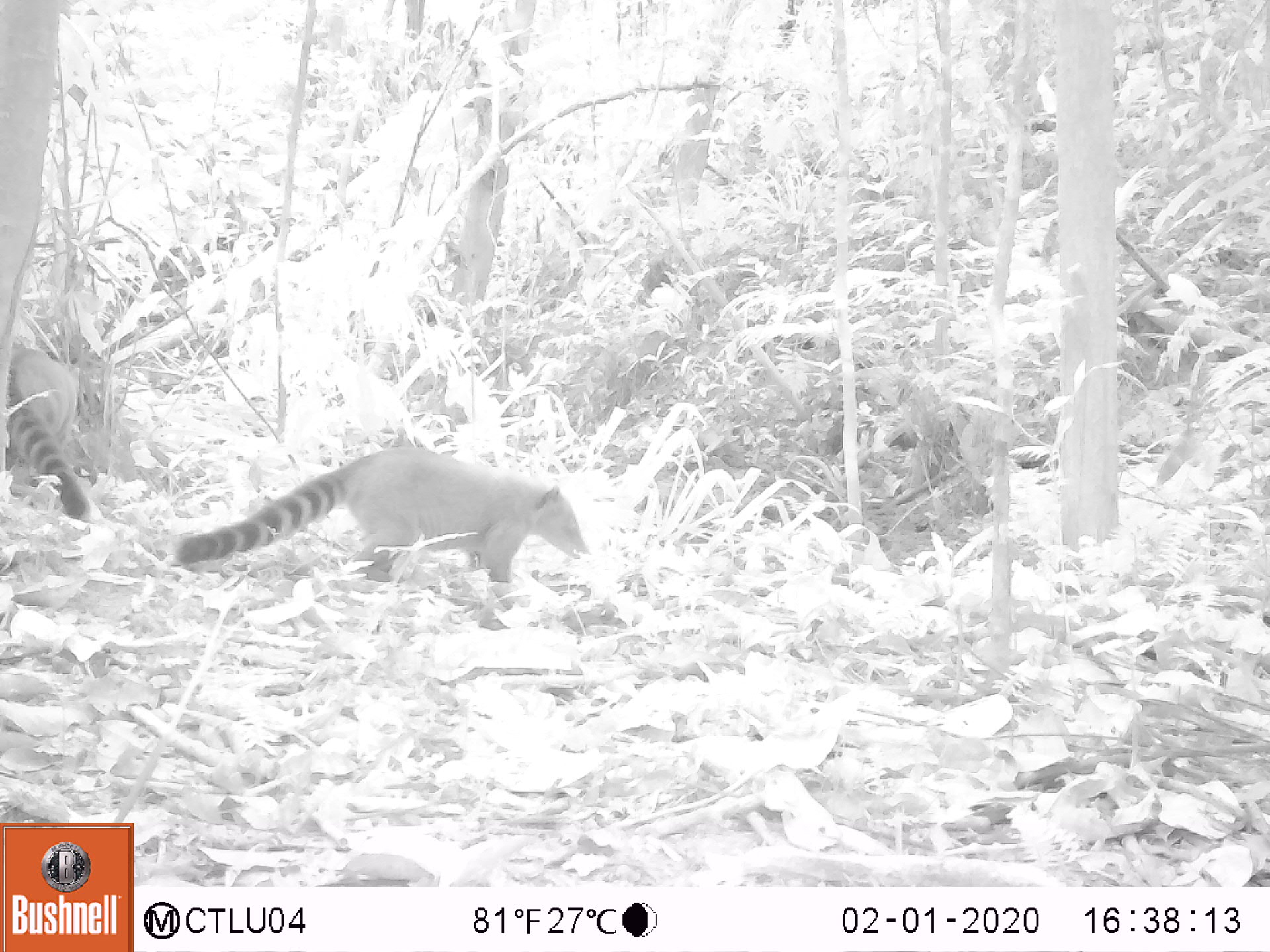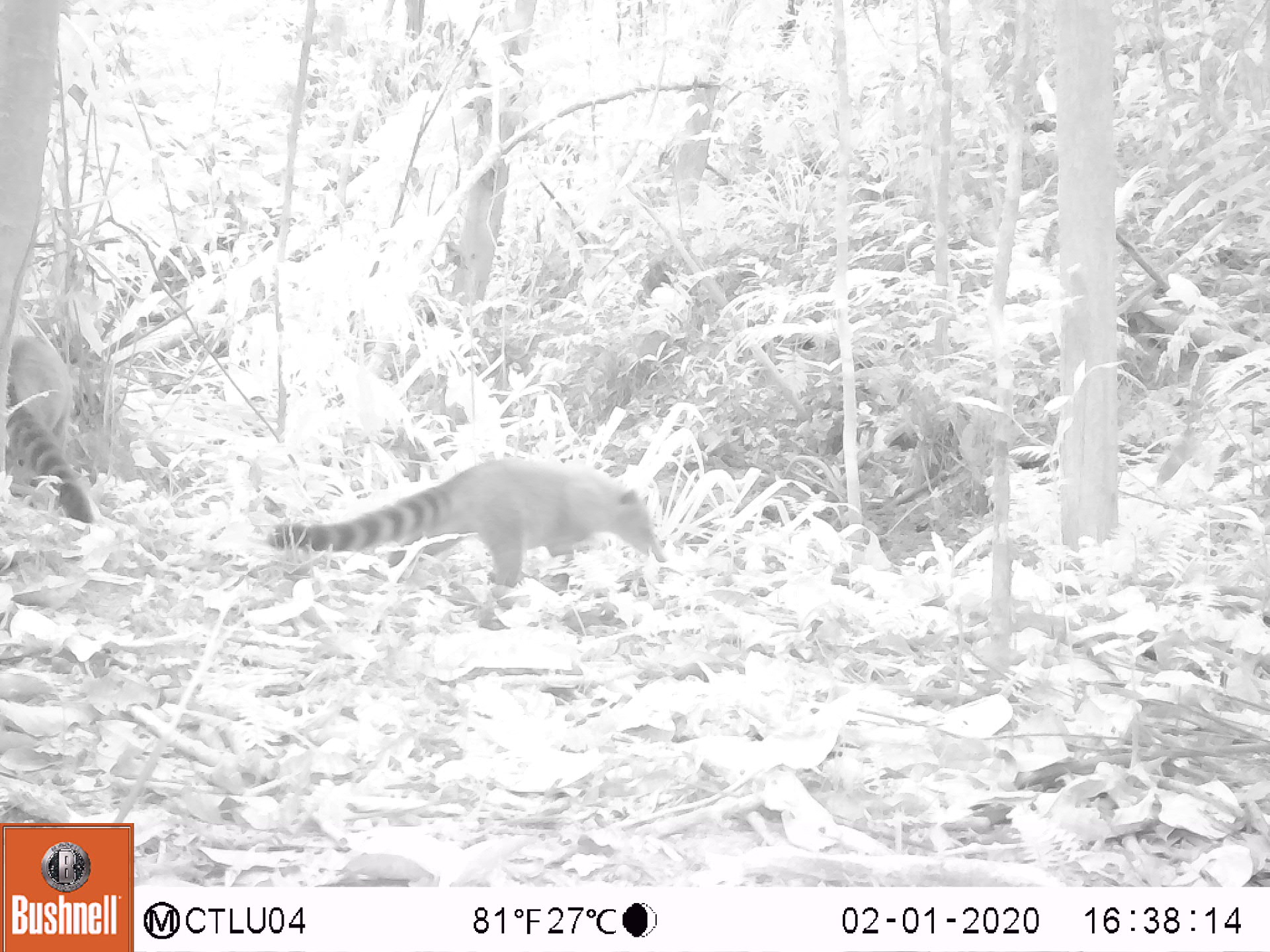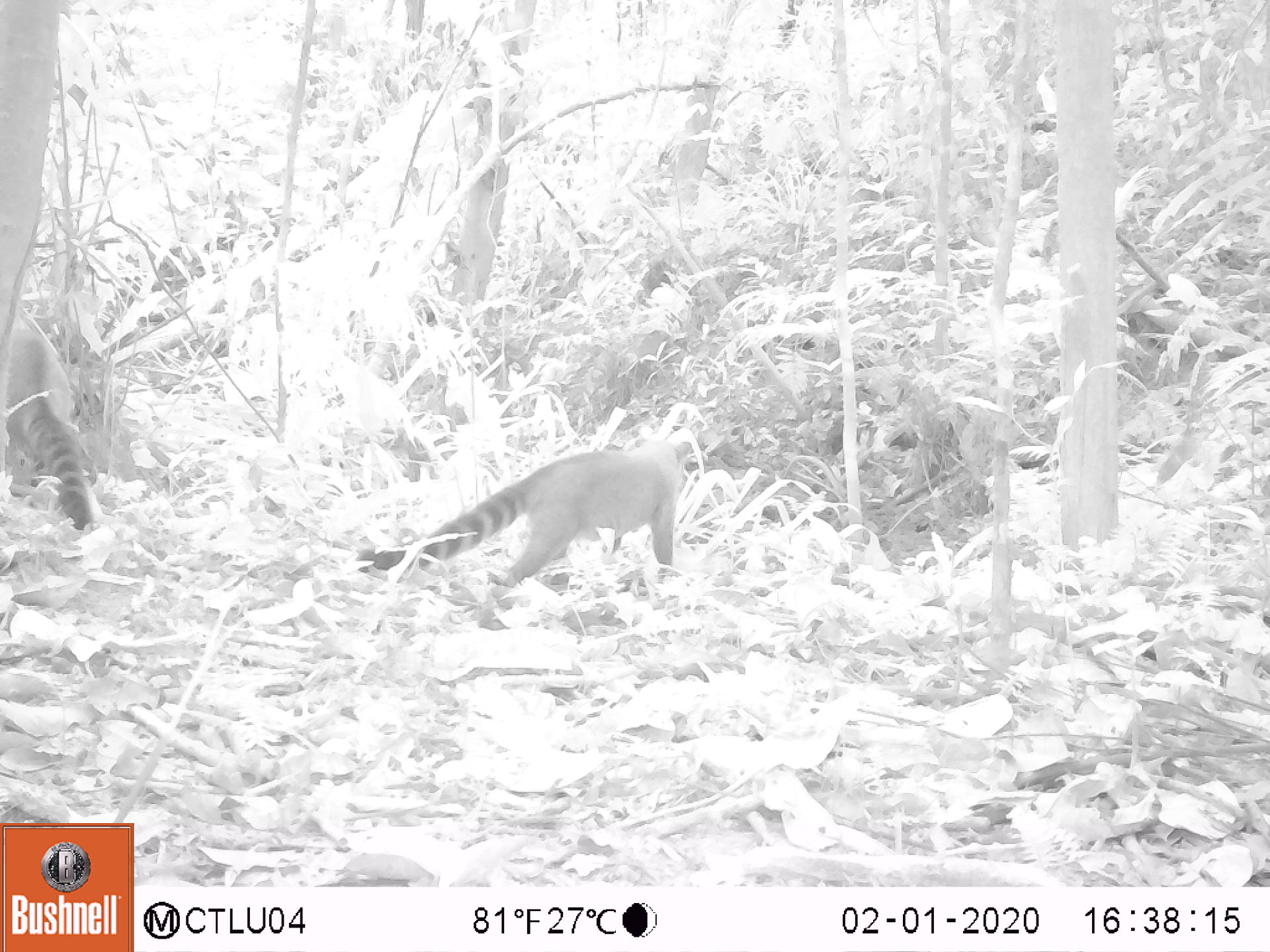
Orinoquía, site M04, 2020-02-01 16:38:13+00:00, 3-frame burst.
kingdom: Animalia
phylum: Chordata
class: Mammalia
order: Carnivora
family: Procyonidae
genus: Nasua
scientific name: Nasua nasua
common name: south american coati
South american coati (Nasua nasua).